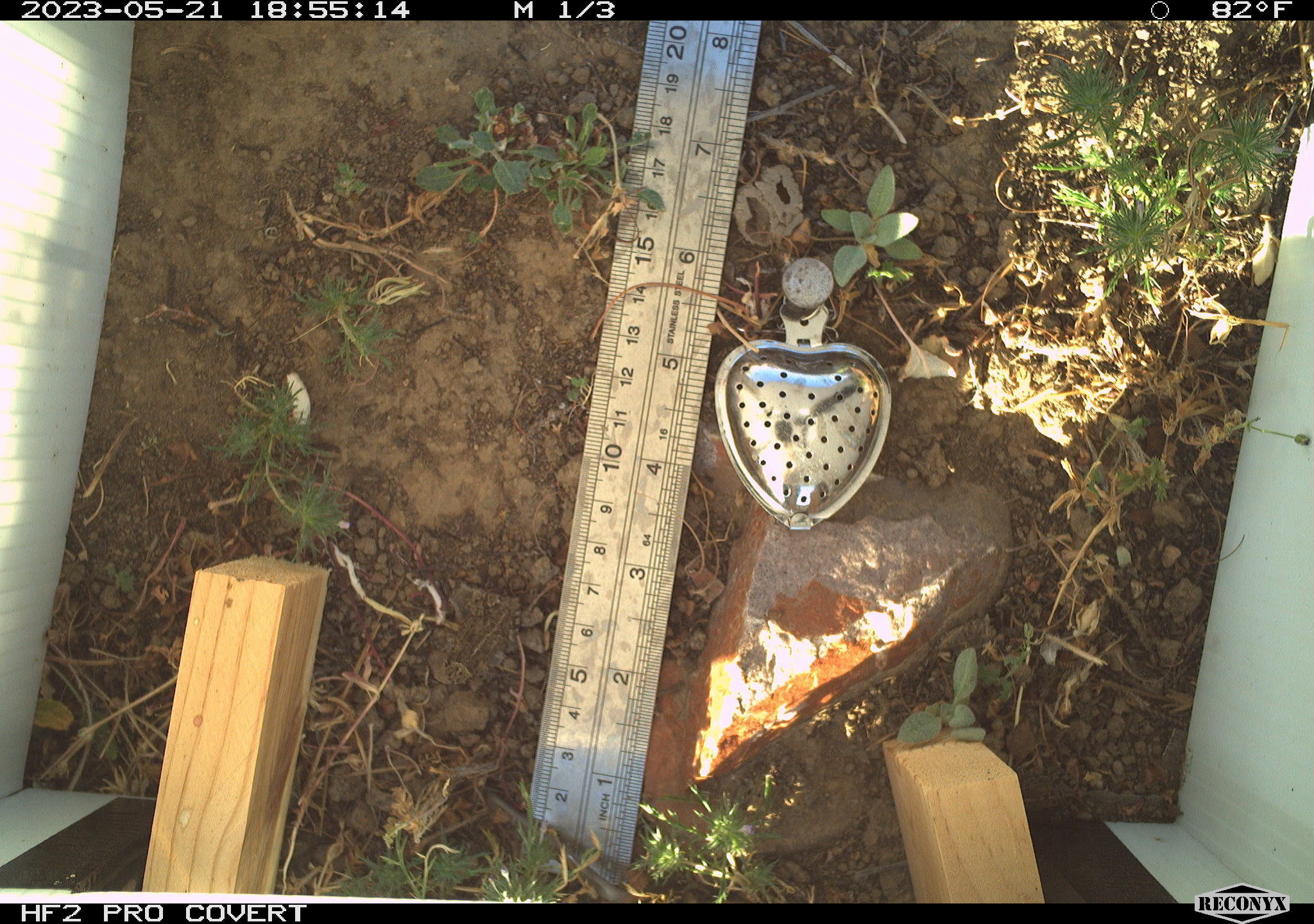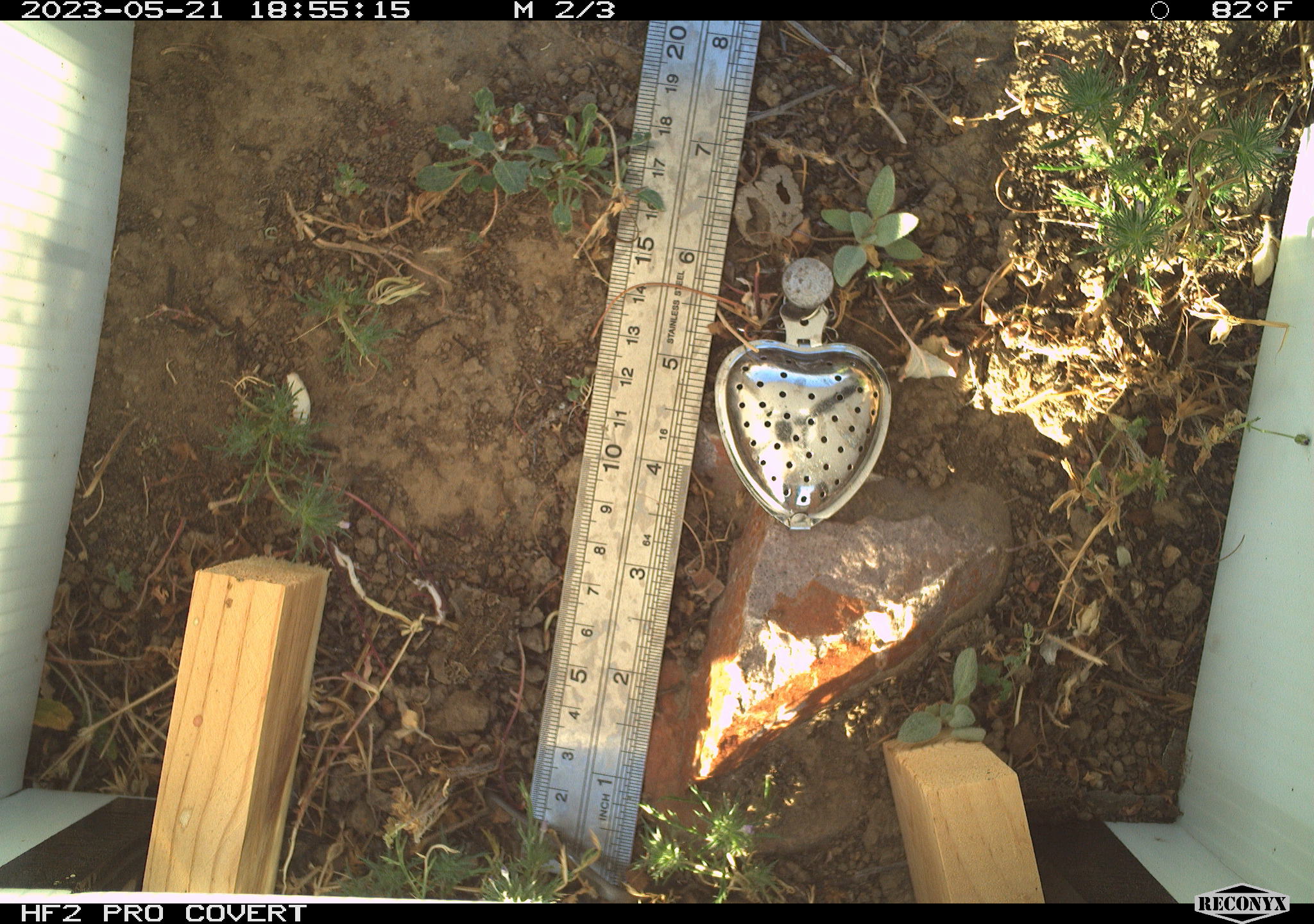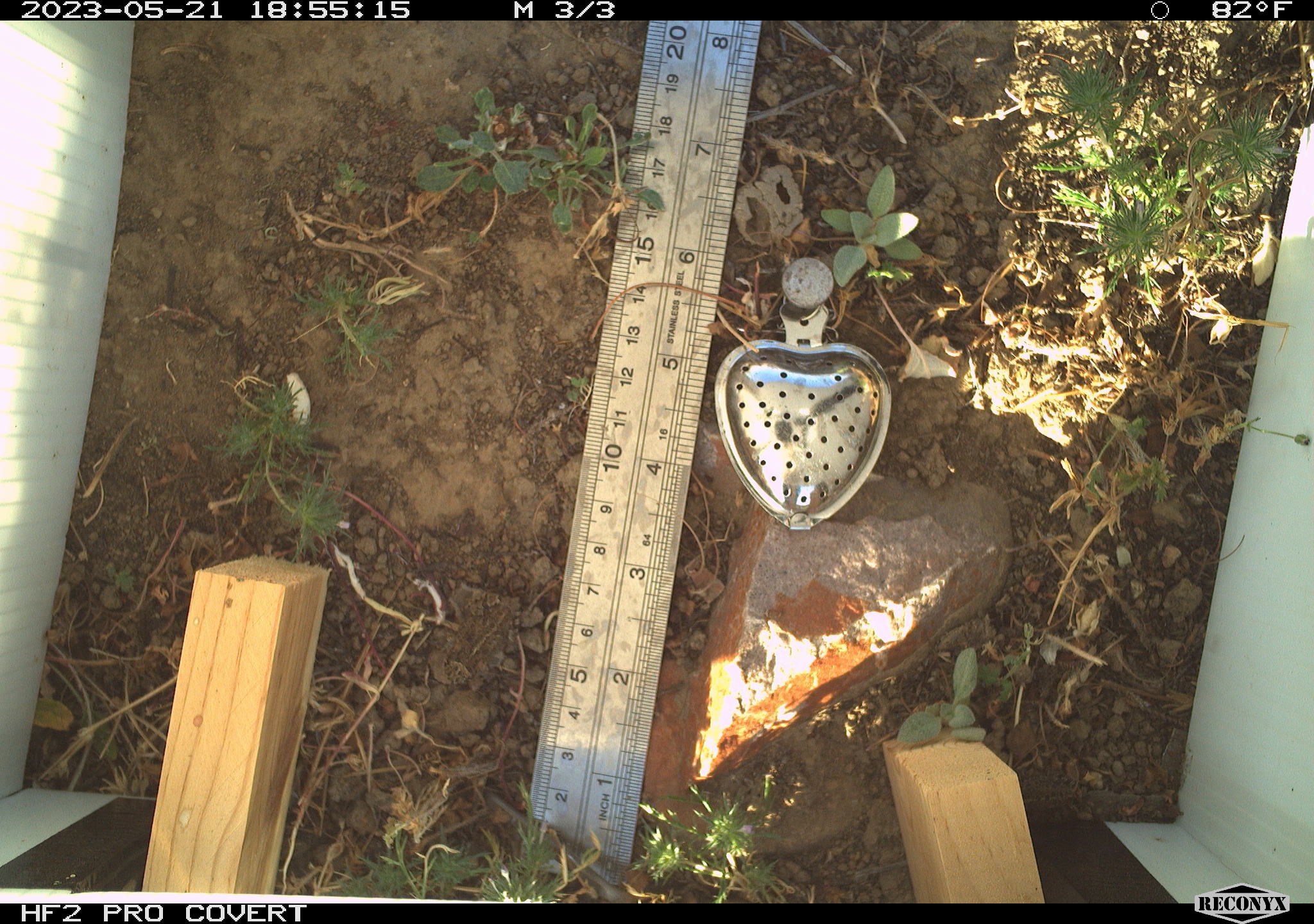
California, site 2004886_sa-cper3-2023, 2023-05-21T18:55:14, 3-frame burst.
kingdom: Animalia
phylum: Chordata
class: Amphibia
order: Anura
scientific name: Anura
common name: frogs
Frogs (Anura).